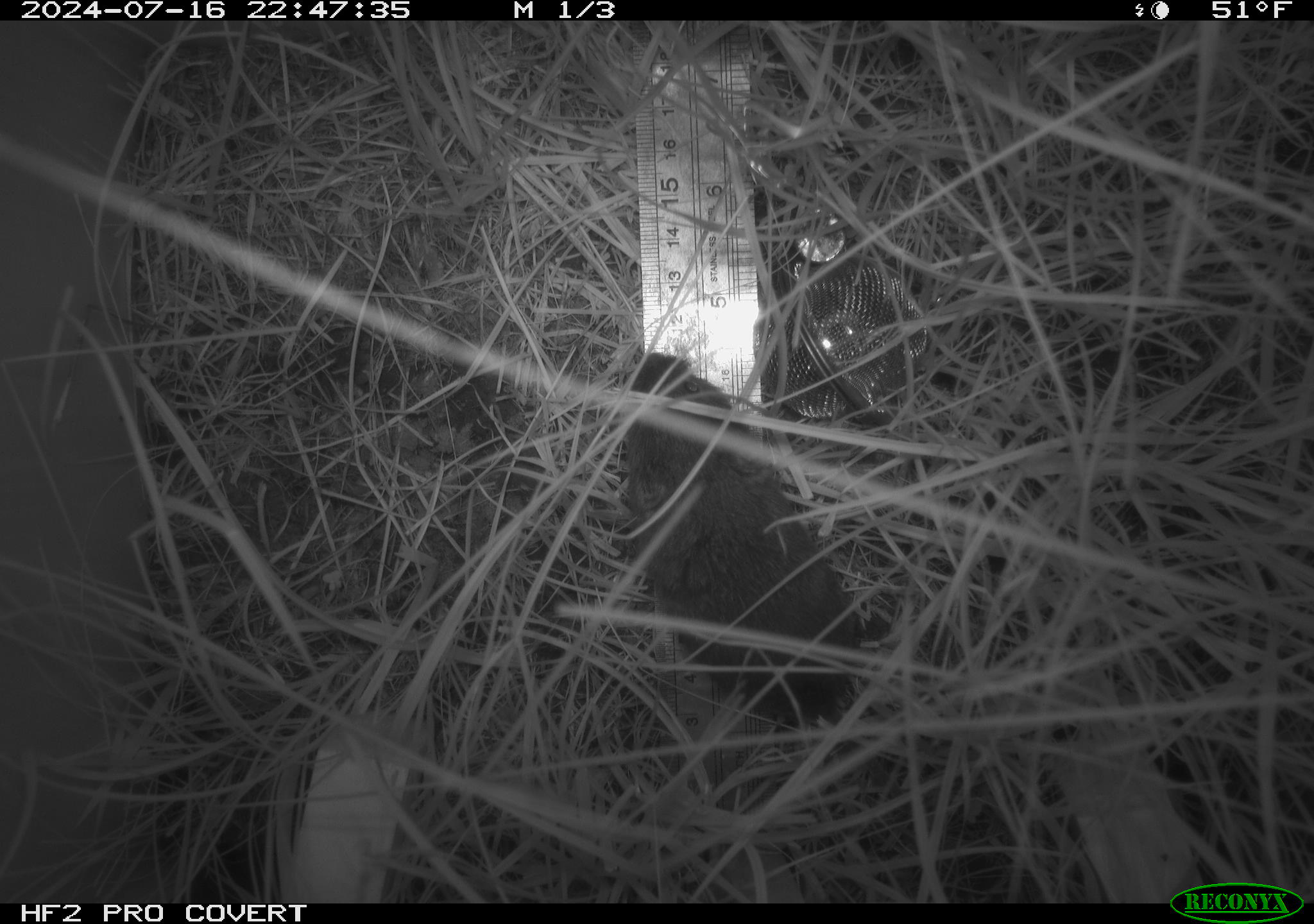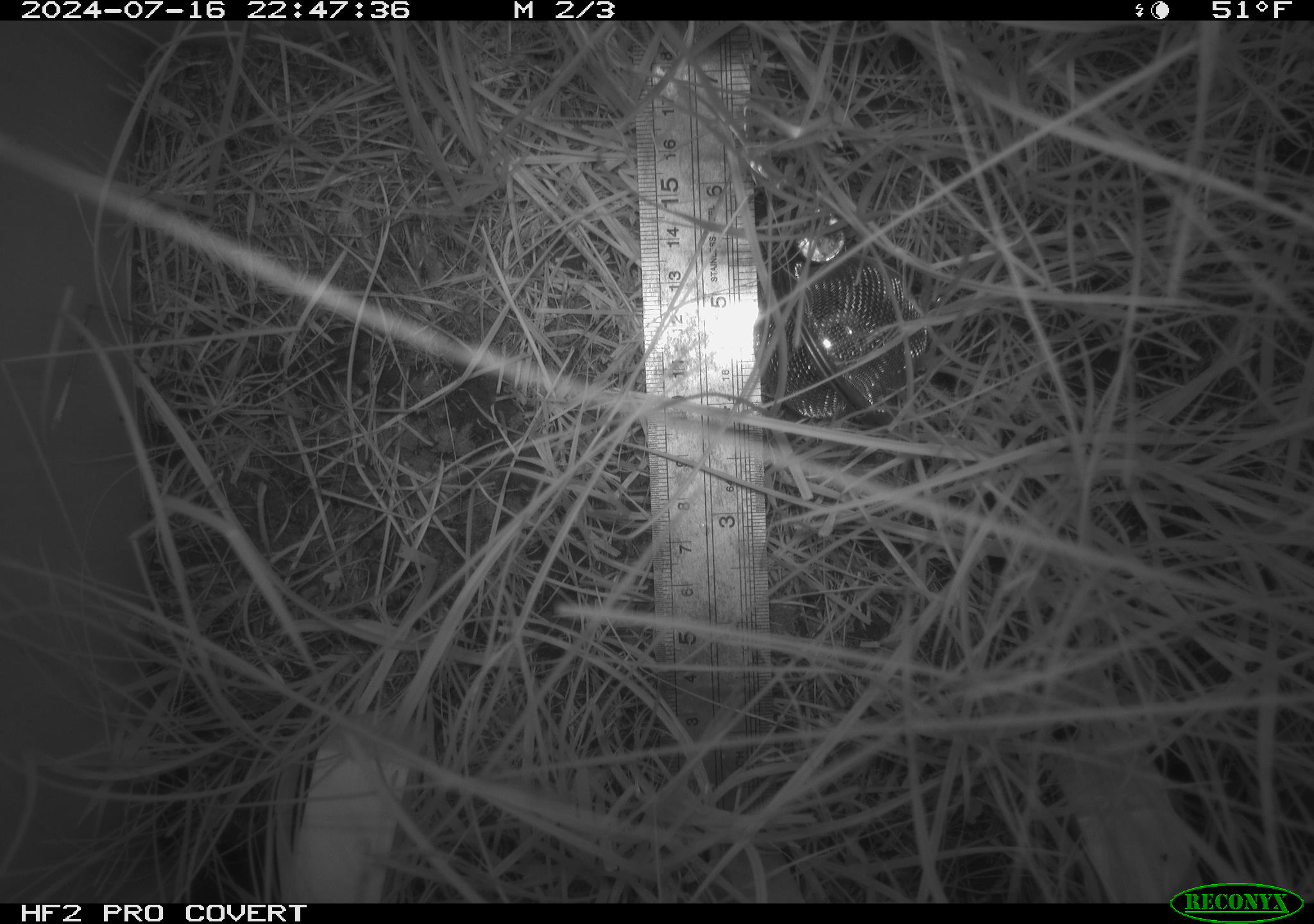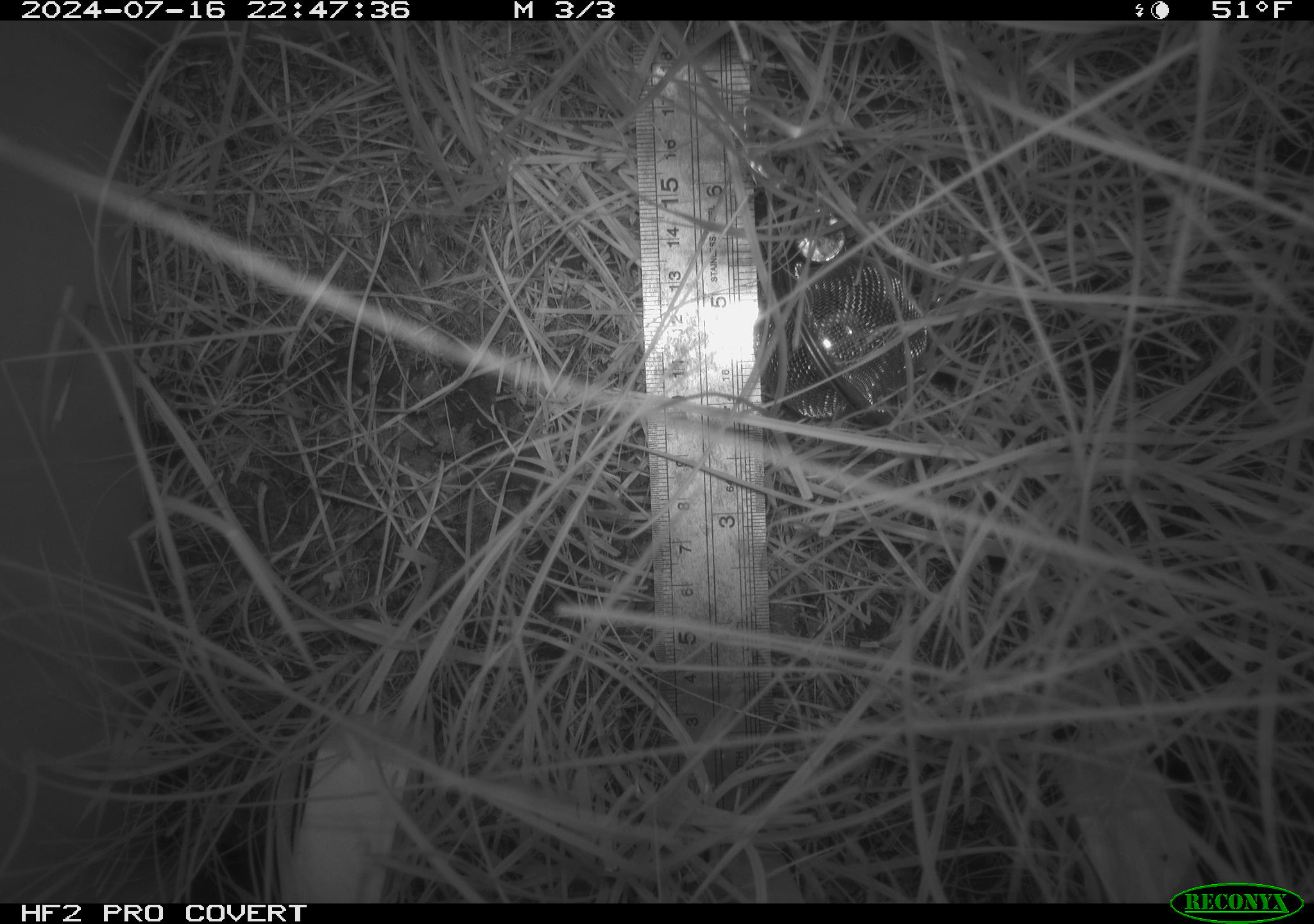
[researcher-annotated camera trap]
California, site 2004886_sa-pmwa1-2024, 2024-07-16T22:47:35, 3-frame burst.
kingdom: Animalia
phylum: Chordata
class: Mammalia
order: Rodentia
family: Cricetidae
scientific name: Arvicolinae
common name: voles, lemmings, and muskrats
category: arvicolinae subfamily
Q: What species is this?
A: Arvicolinae subfamily (voles, lemmings, and muskrats) (Arvicolinae).